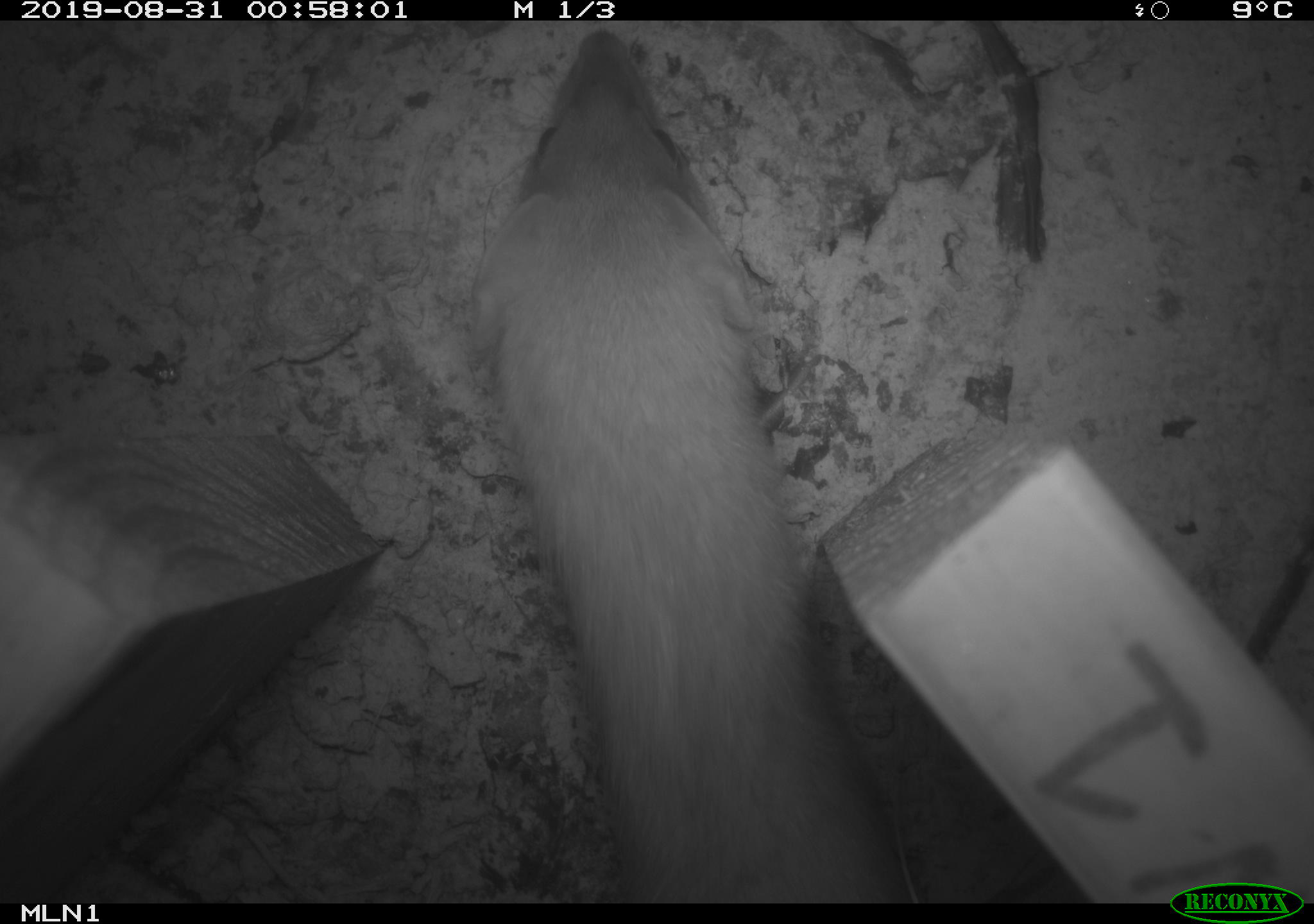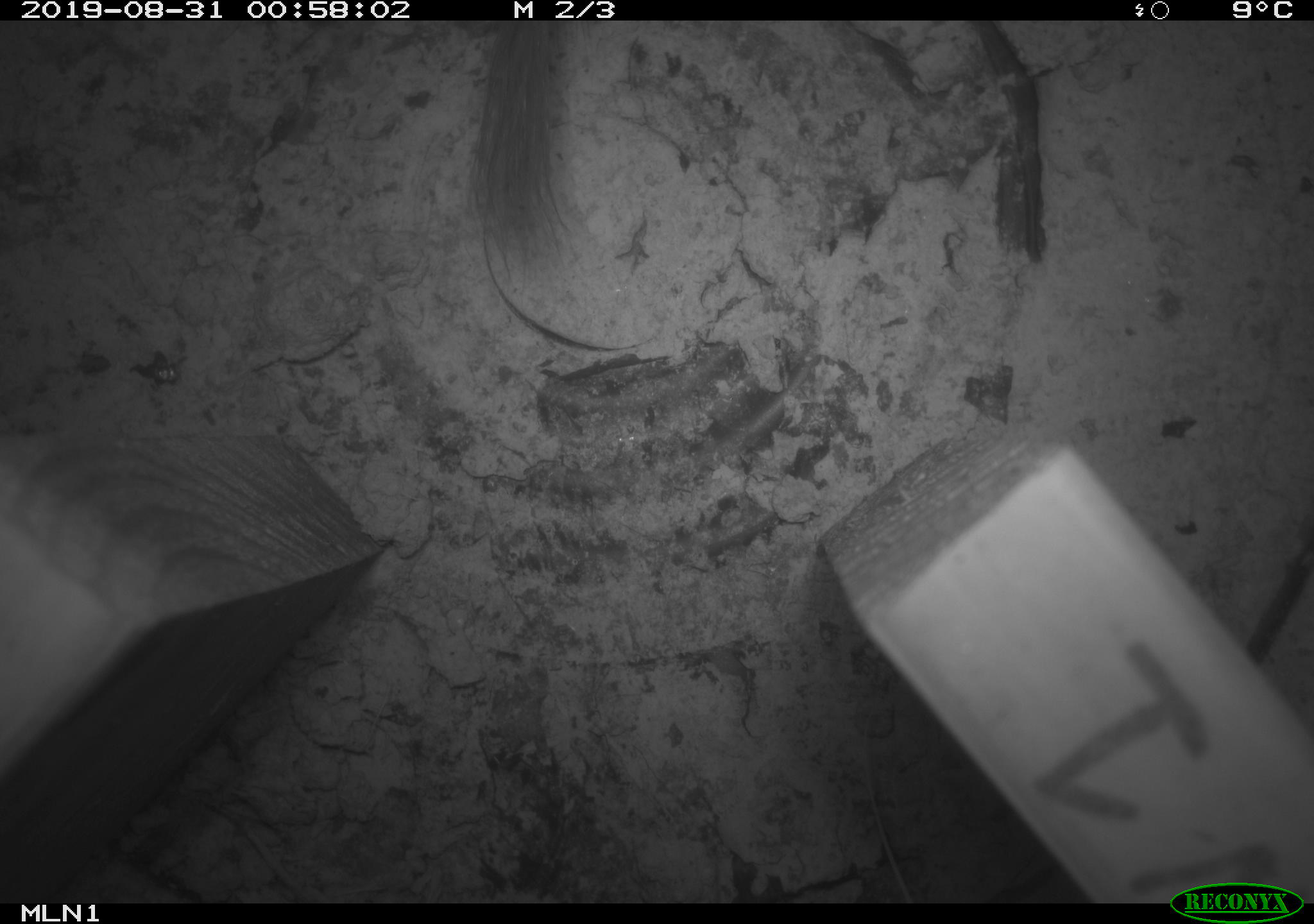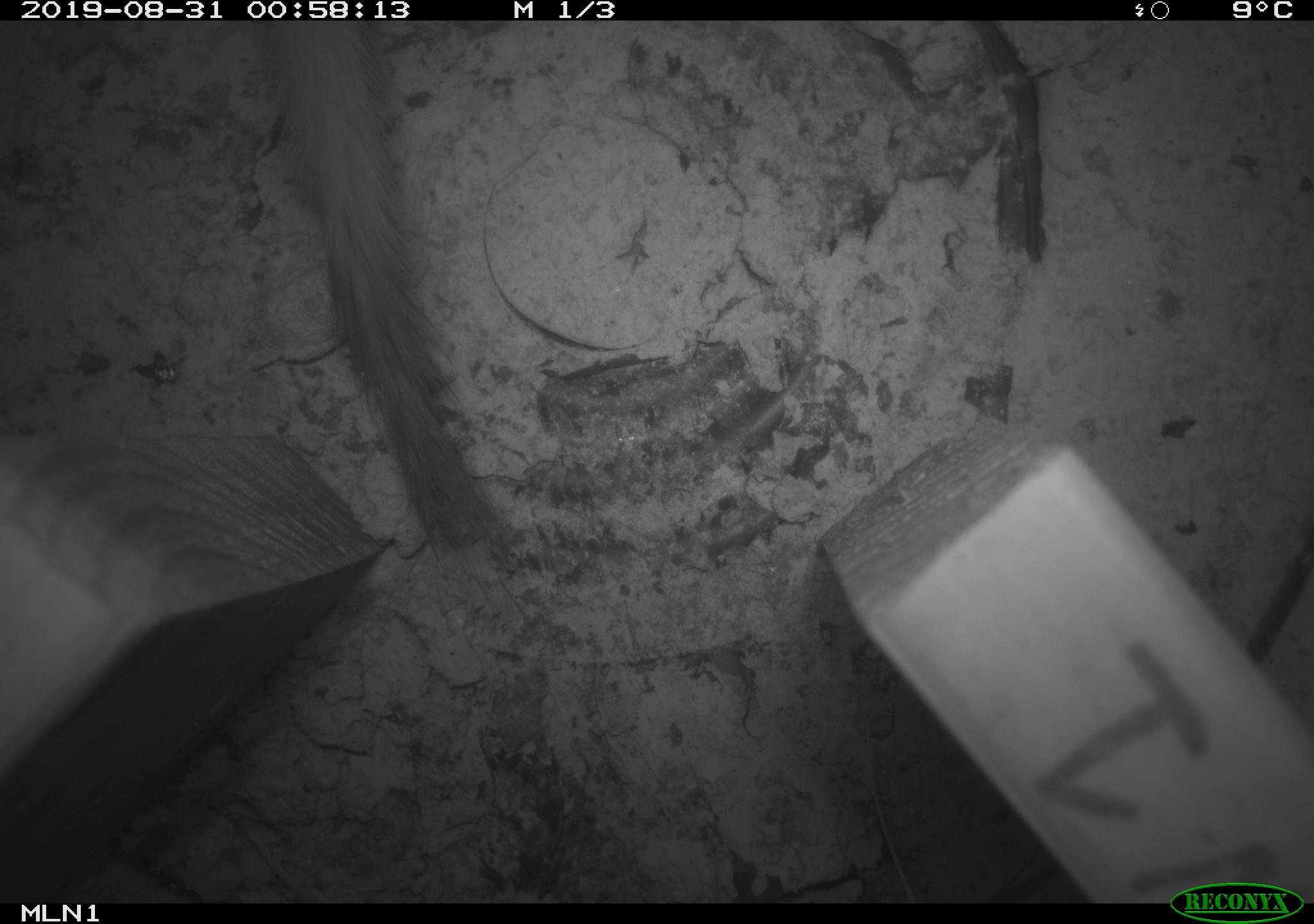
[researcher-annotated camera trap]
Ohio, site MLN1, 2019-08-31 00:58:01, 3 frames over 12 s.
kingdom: Animalia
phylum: Chordata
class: Mammalia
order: Carnivora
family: Mustelidae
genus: Neogale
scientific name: Neogale frenata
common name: long-tailed weasel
Long-tailed weasel (Neogale frenata).